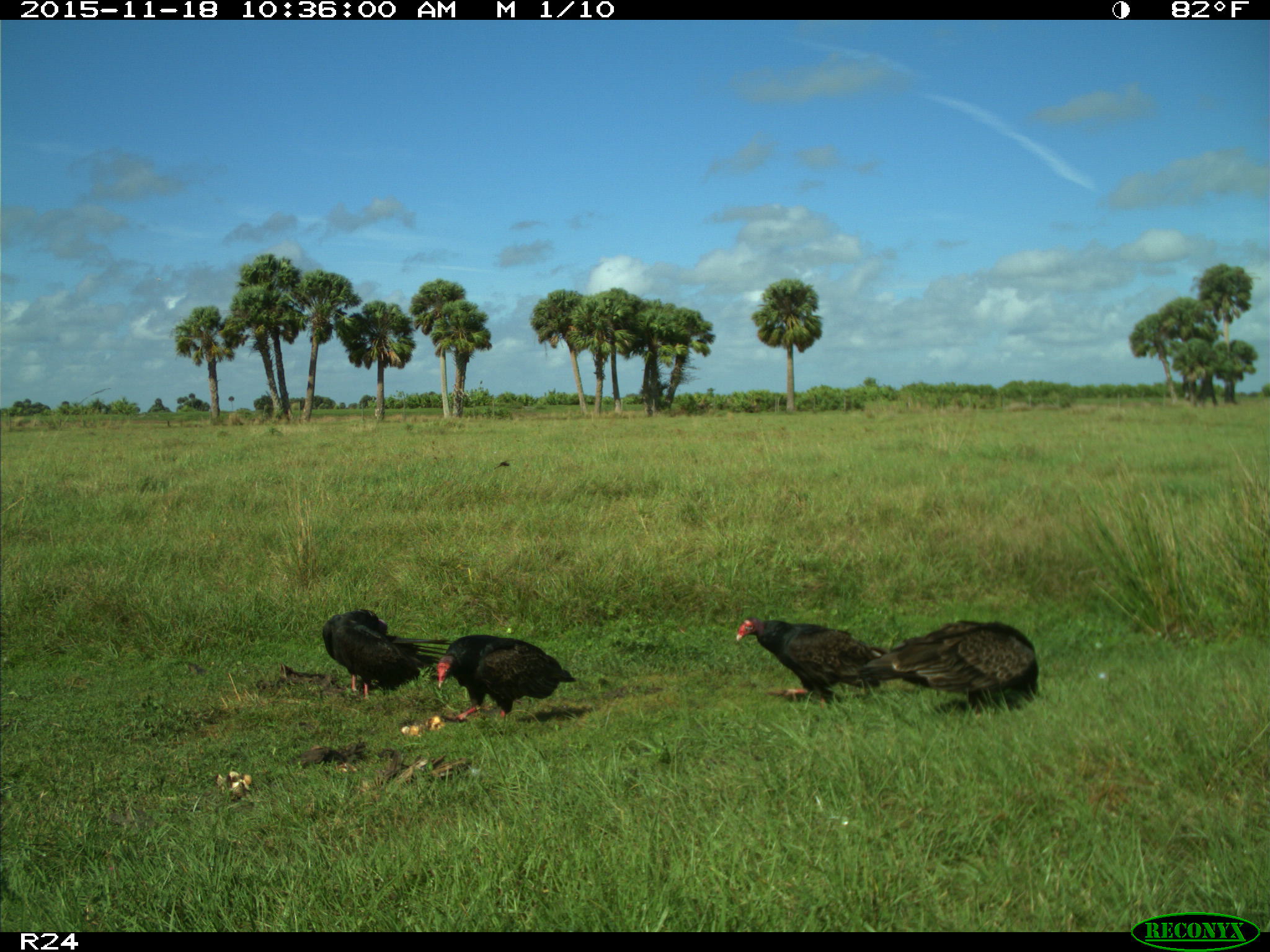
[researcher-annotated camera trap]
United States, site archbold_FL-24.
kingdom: Animalia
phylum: Chordata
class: Aves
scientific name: Aves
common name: birds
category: unidentified bird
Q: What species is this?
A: Unidentified bird (birds) (Aves).